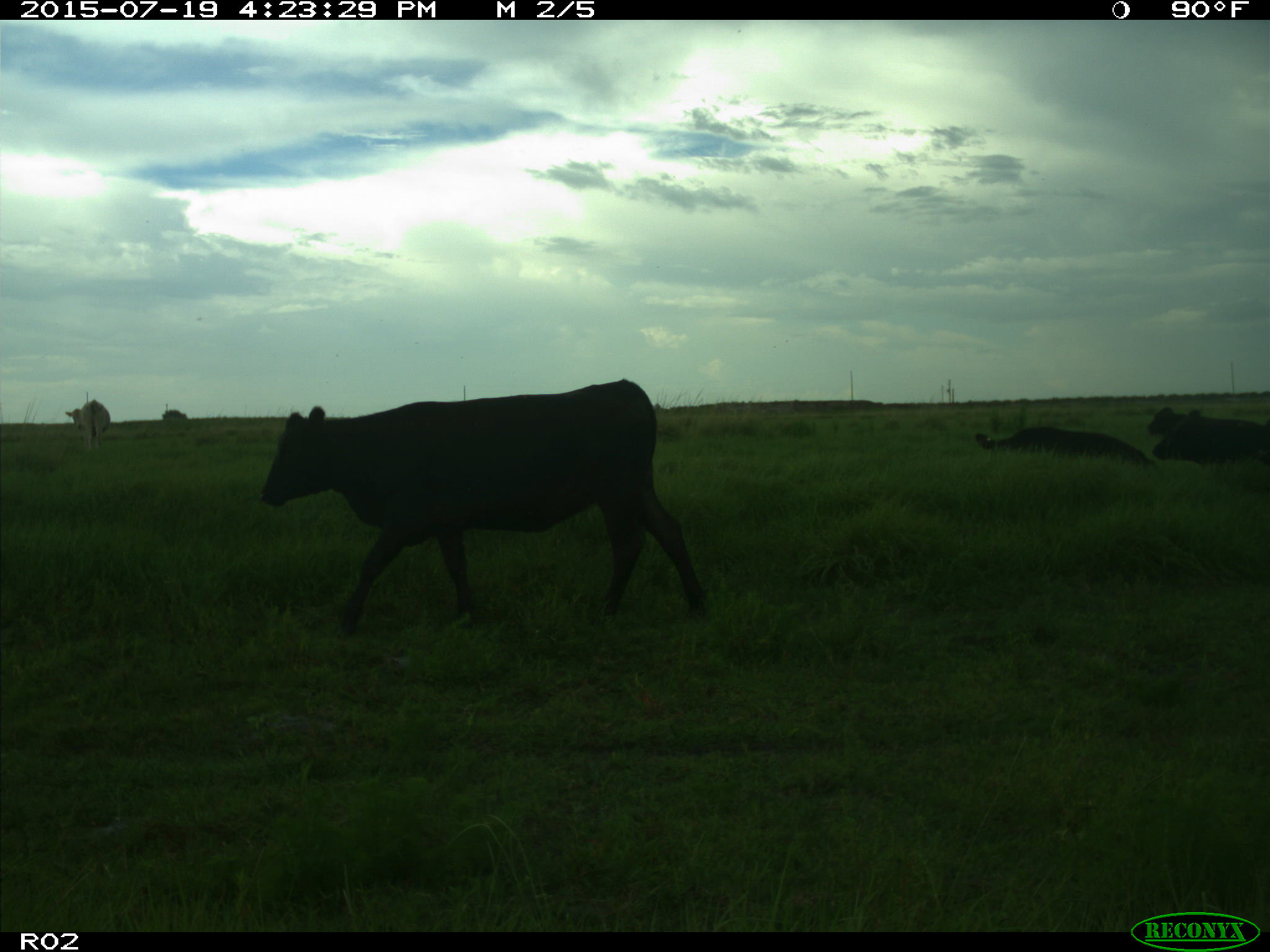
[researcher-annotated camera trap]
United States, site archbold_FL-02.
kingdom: Animalia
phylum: Chordata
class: Mammalia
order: Artiodactyla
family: Bovidae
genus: Bos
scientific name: Bos taurus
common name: domestic cow